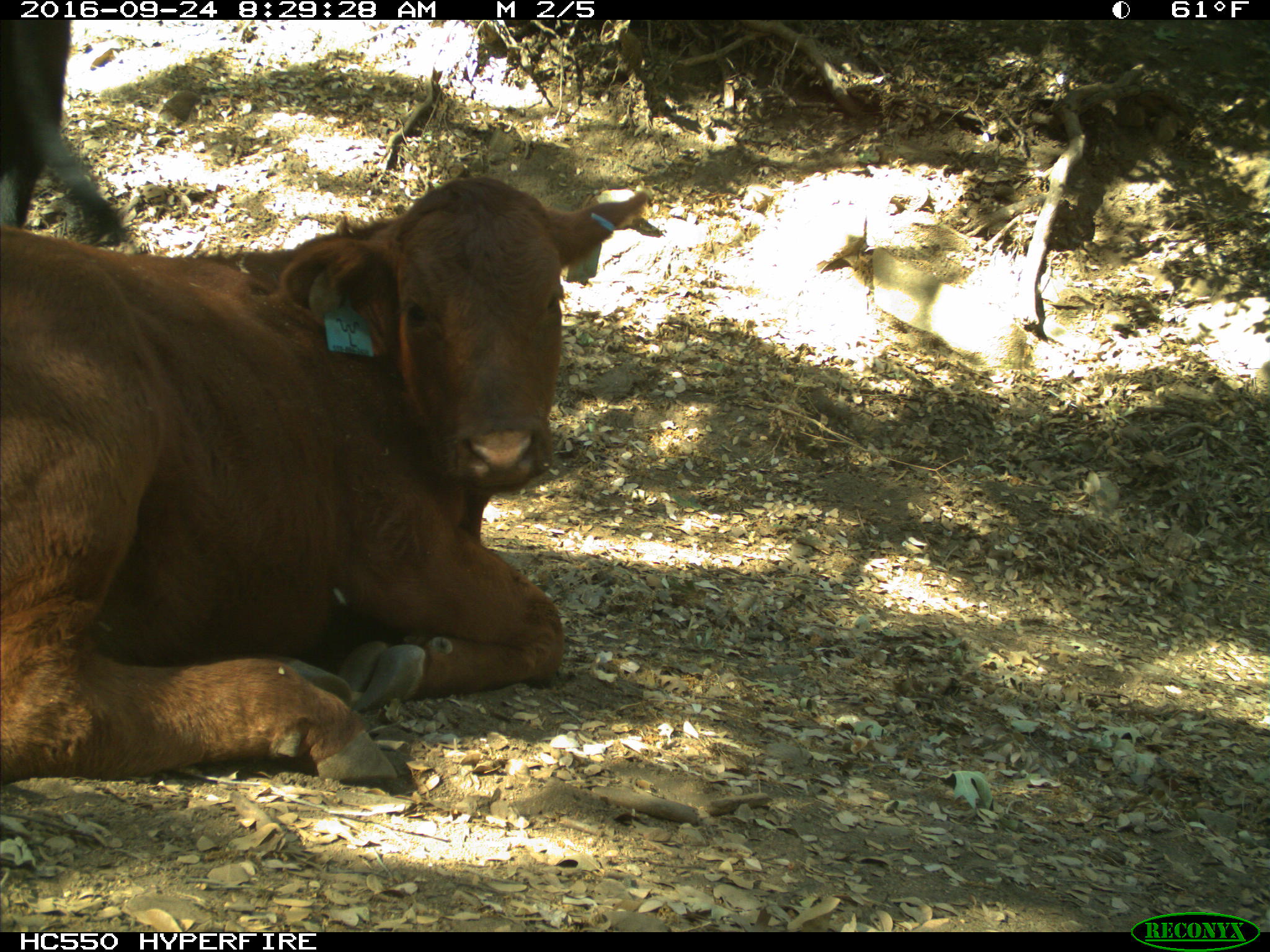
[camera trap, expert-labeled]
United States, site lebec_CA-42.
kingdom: Animalia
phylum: Chordata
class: Mammalia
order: Artiodactyla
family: Bovidae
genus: Bos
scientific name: Bos taurus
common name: domestic cow